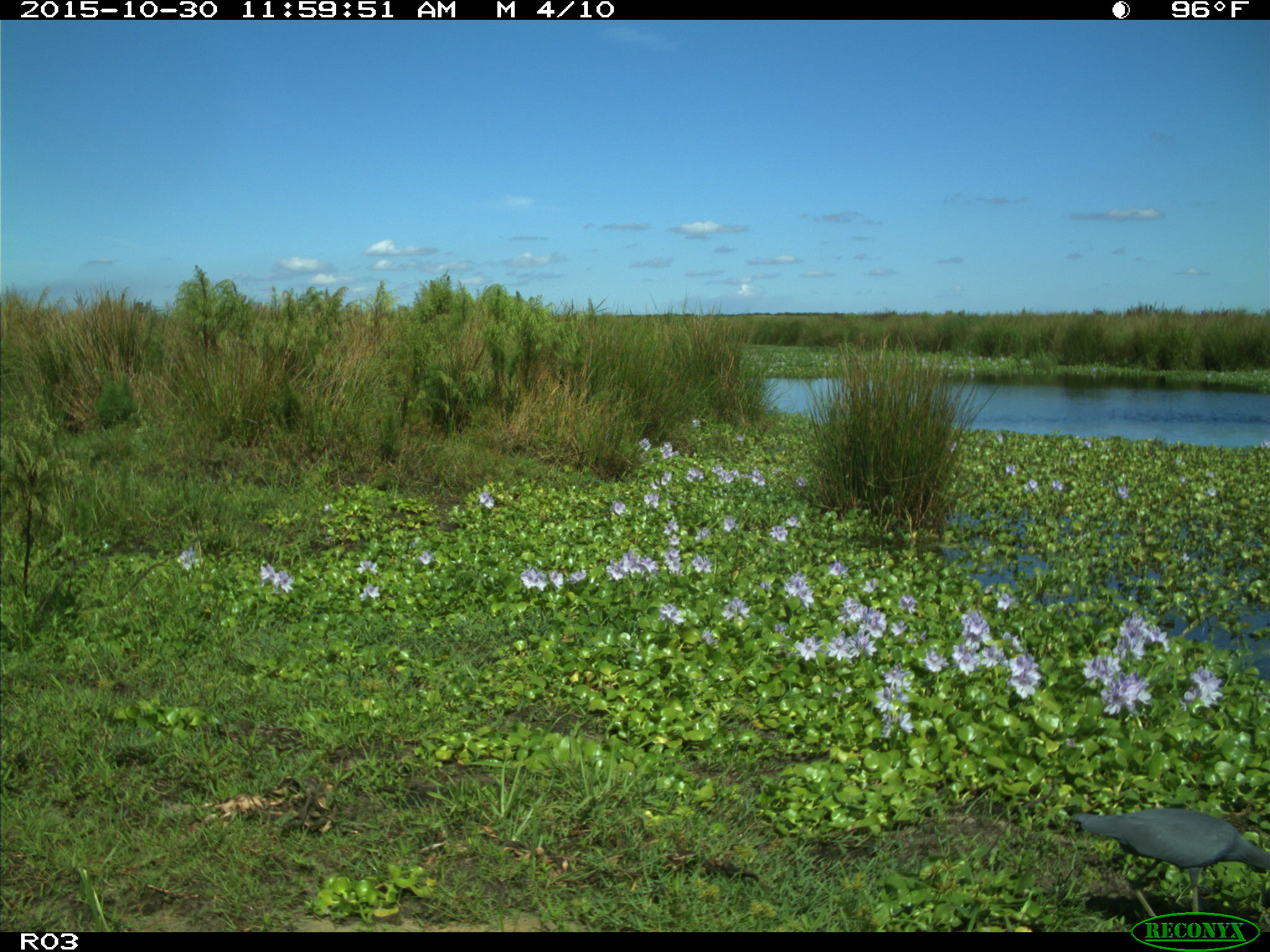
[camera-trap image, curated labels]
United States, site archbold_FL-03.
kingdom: Animalia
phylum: Chordata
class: Aves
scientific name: Aves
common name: birds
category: unidentified bird